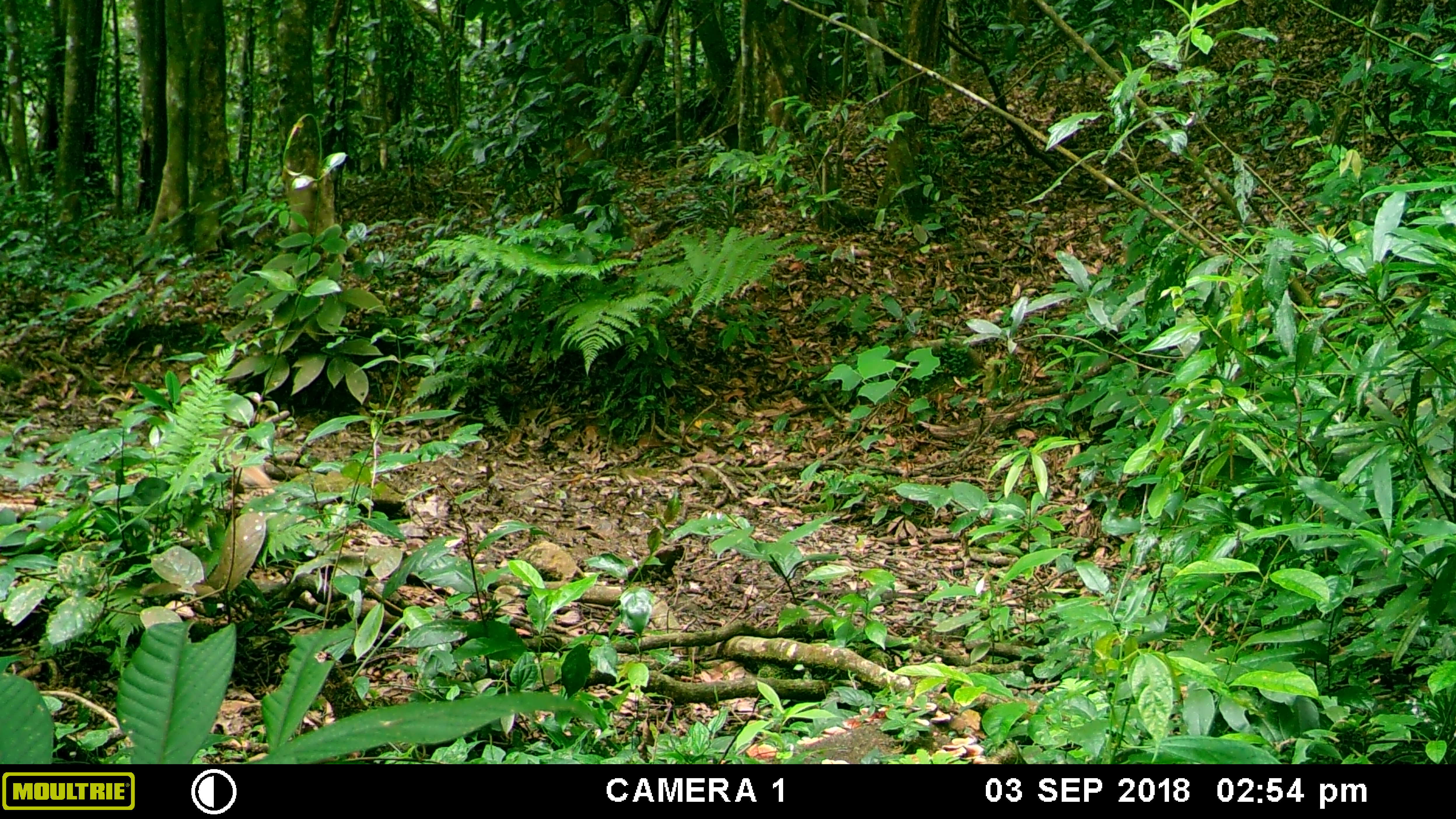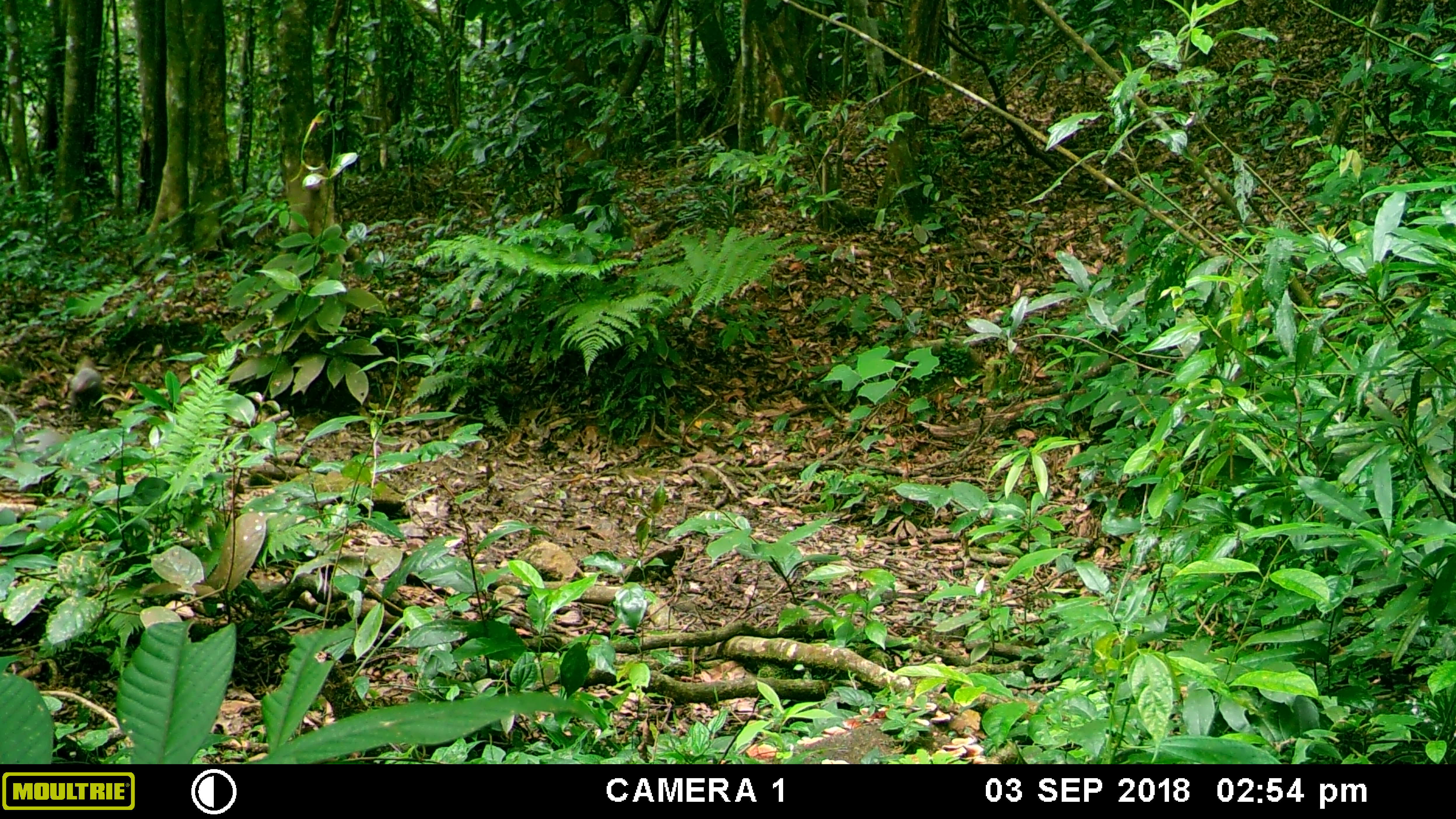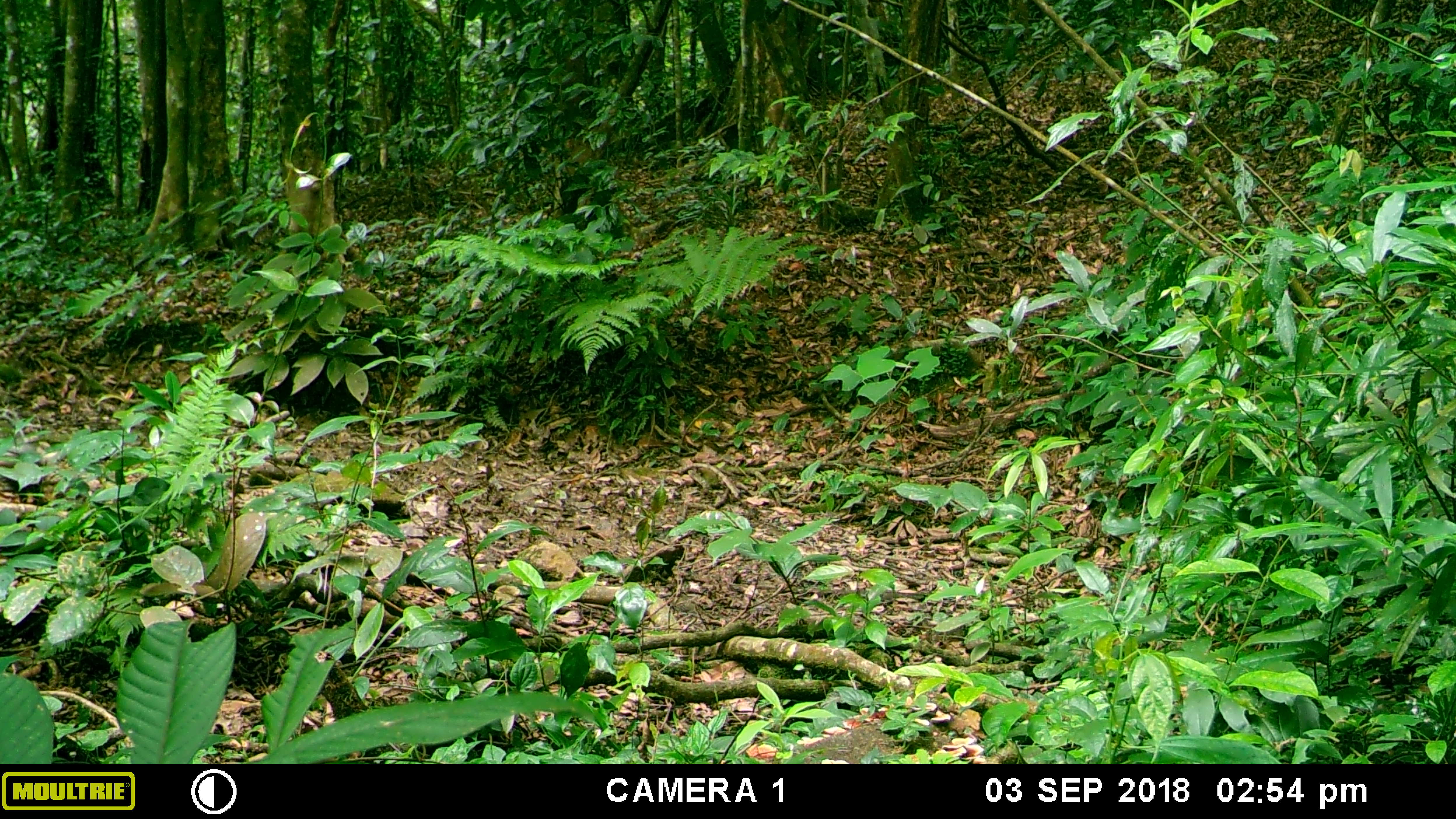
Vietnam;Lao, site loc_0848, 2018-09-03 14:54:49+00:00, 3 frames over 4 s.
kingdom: Animalia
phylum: Chordata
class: Mammalia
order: Carnivora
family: Herpestidae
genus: Urva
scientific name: Urva urva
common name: crab-eating mongoose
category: crab eating mongoose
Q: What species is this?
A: Crab eating mongoose (crab-eating mongoose) (Urva urva).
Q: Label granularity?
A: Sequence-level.